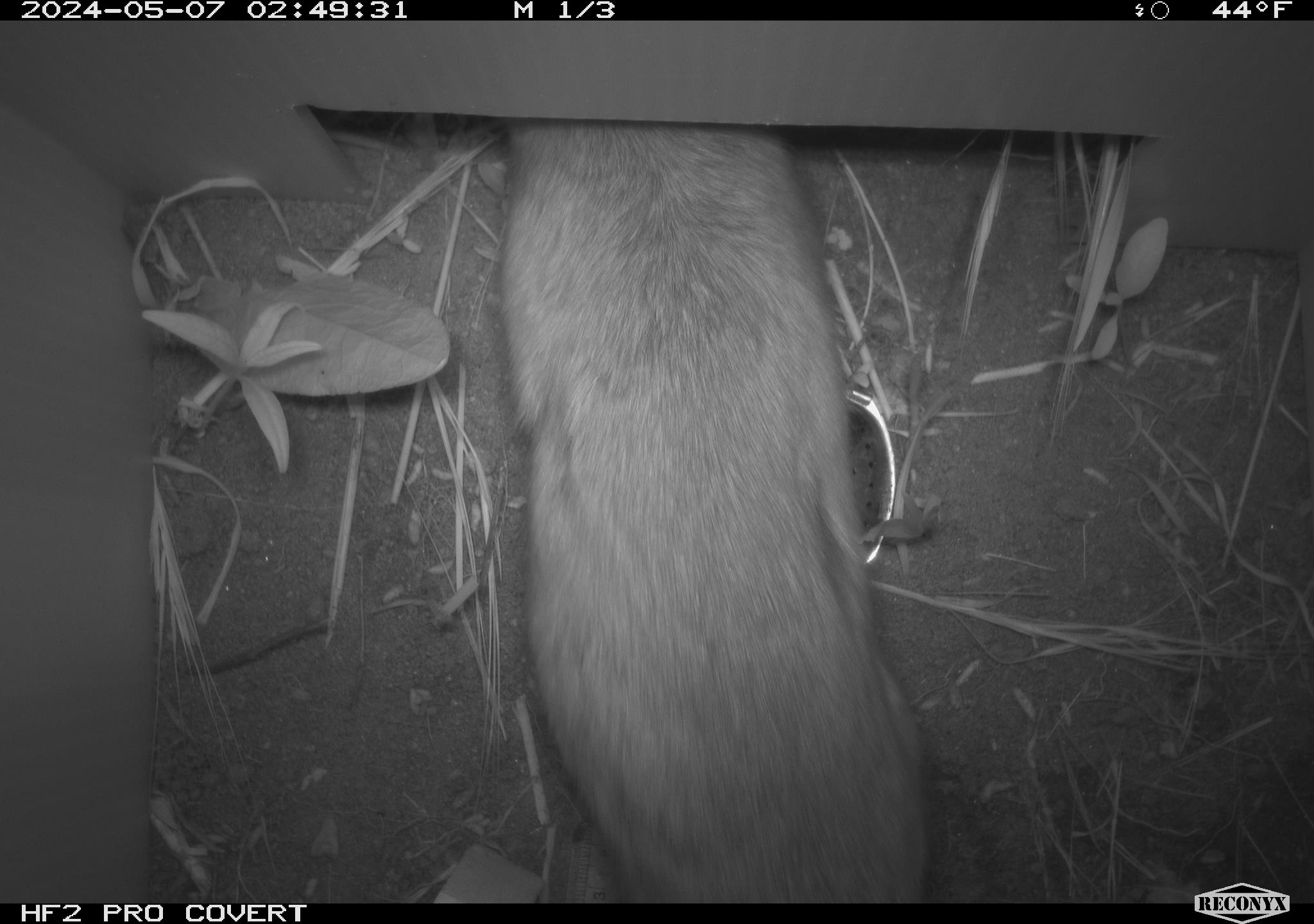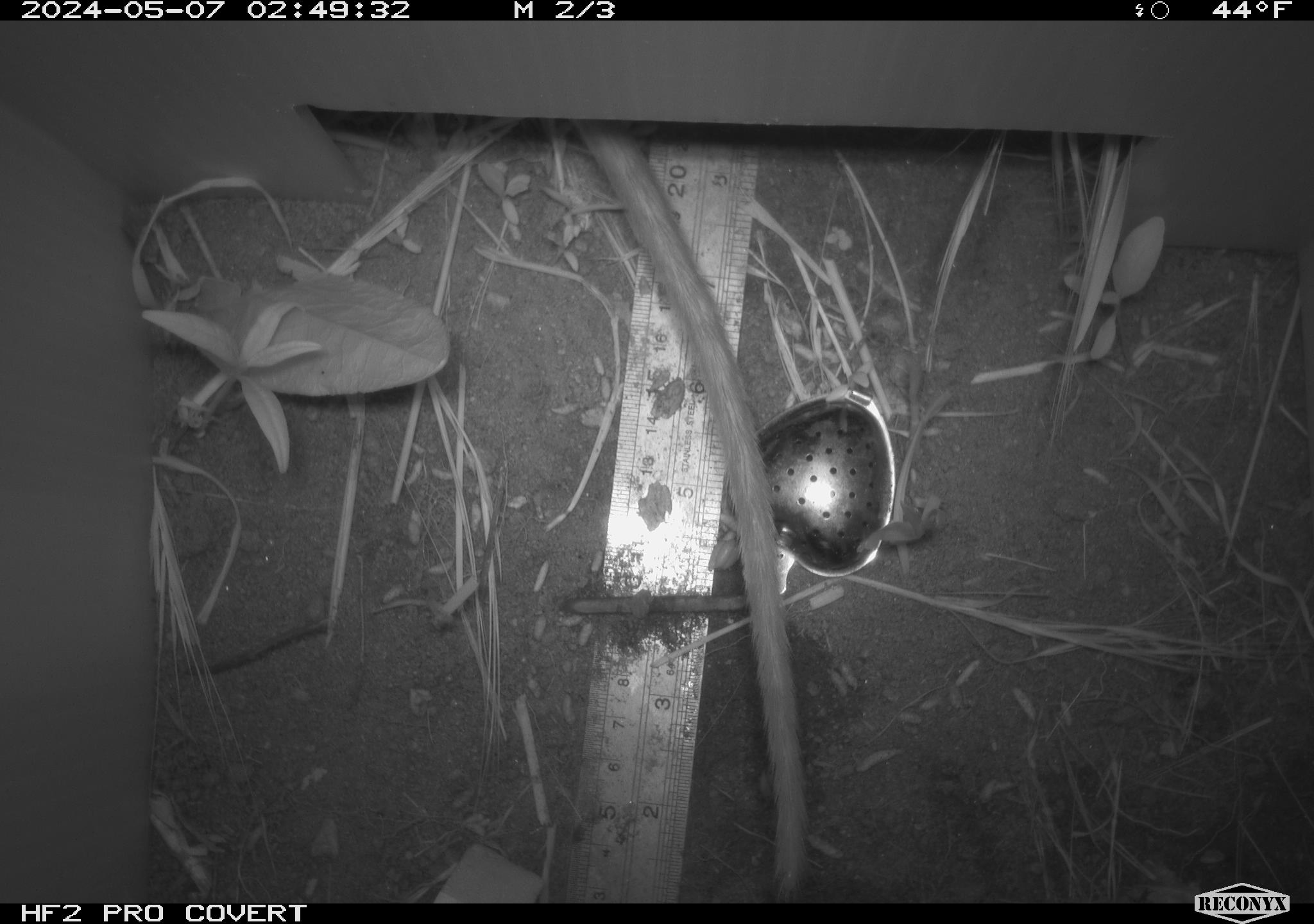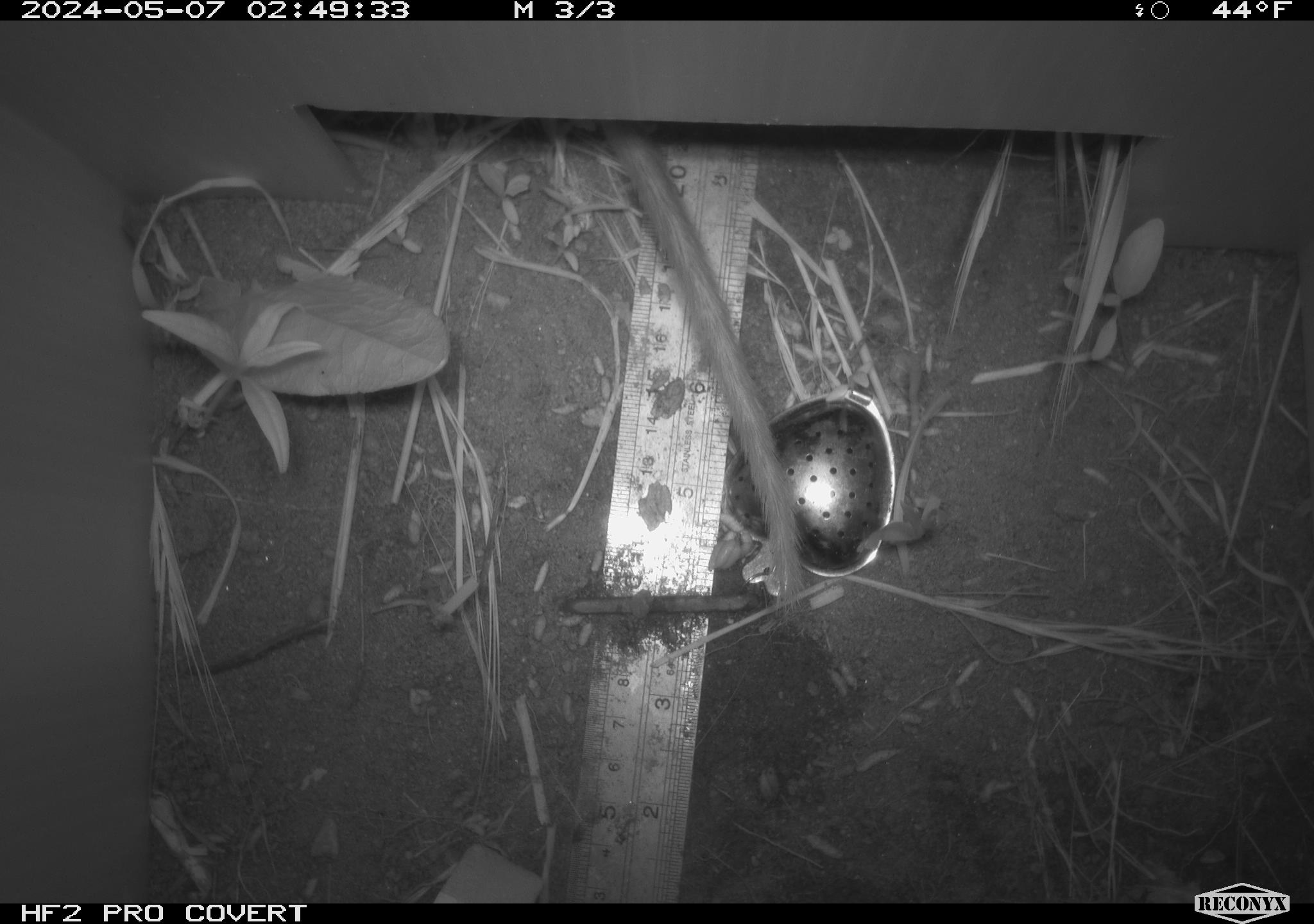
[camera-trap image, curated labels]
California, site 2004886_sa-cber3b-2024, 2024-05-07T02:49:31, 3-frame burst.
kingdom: Animalia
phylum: Chordata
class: Mammalia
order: Rodentia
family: Cricetidae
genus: Neotoma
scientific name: Neotoma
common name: pack rat or woodrat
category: neotoma species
Neotoma species (pack rat or woodrat) (Neotoma).